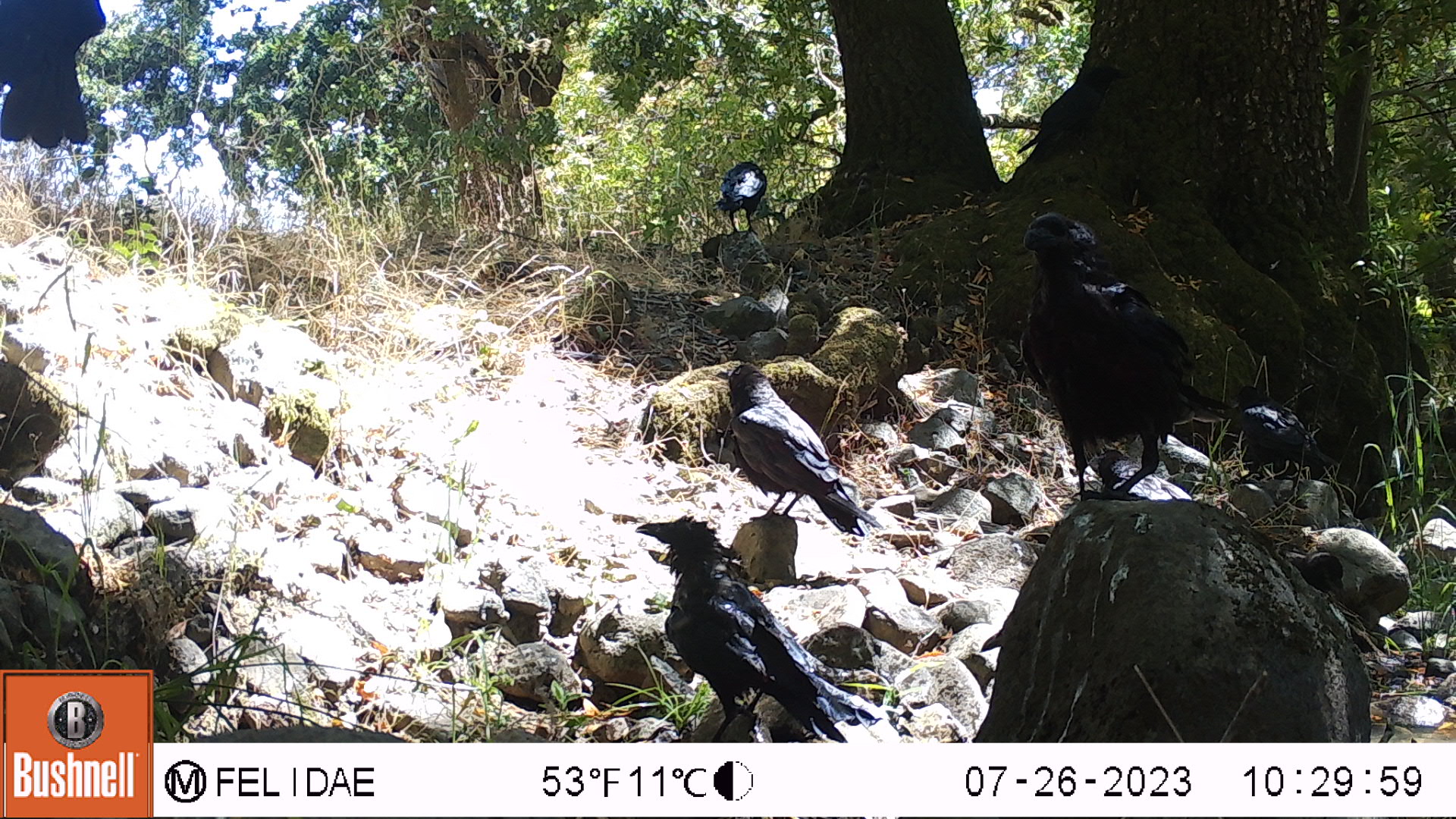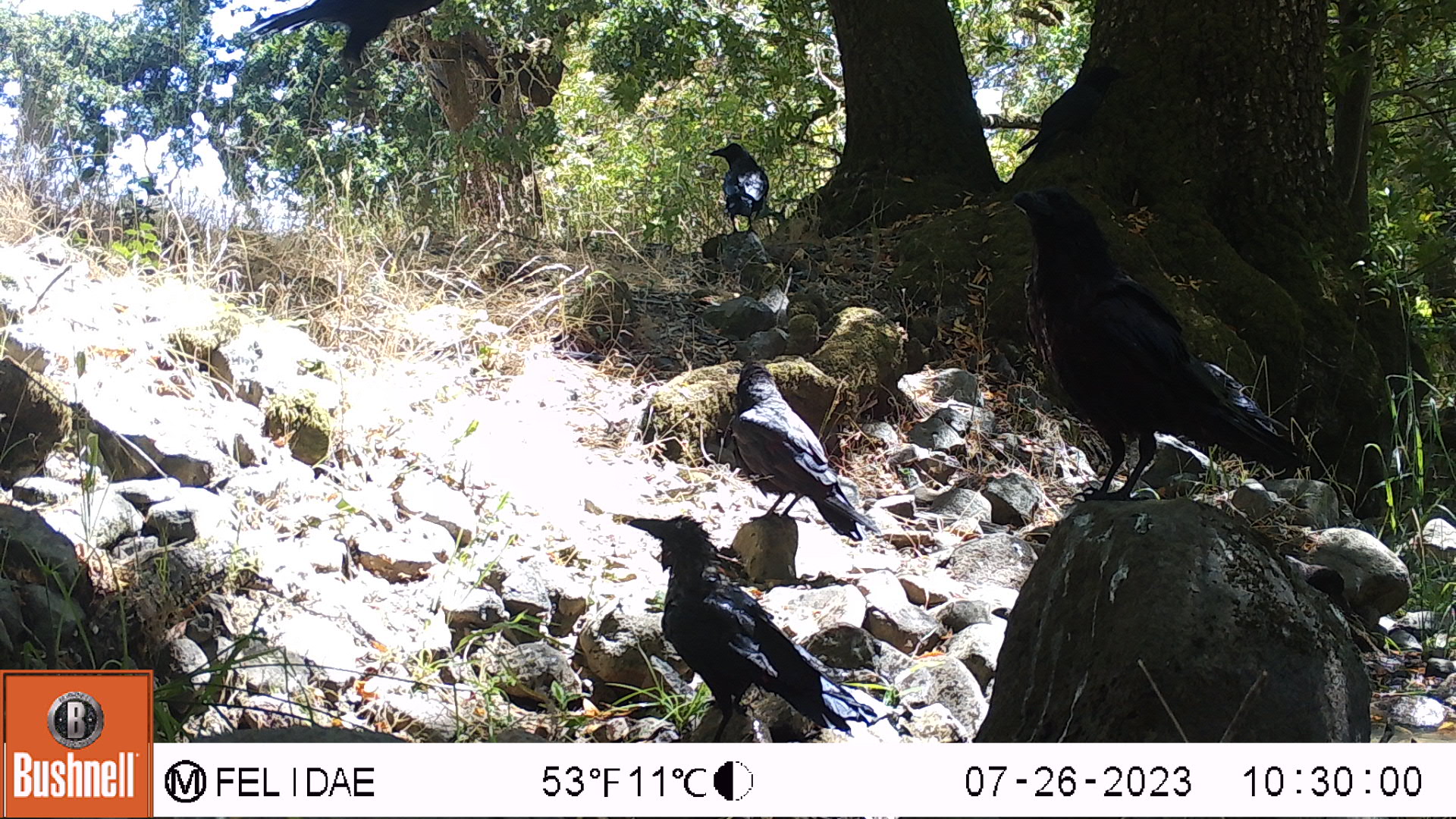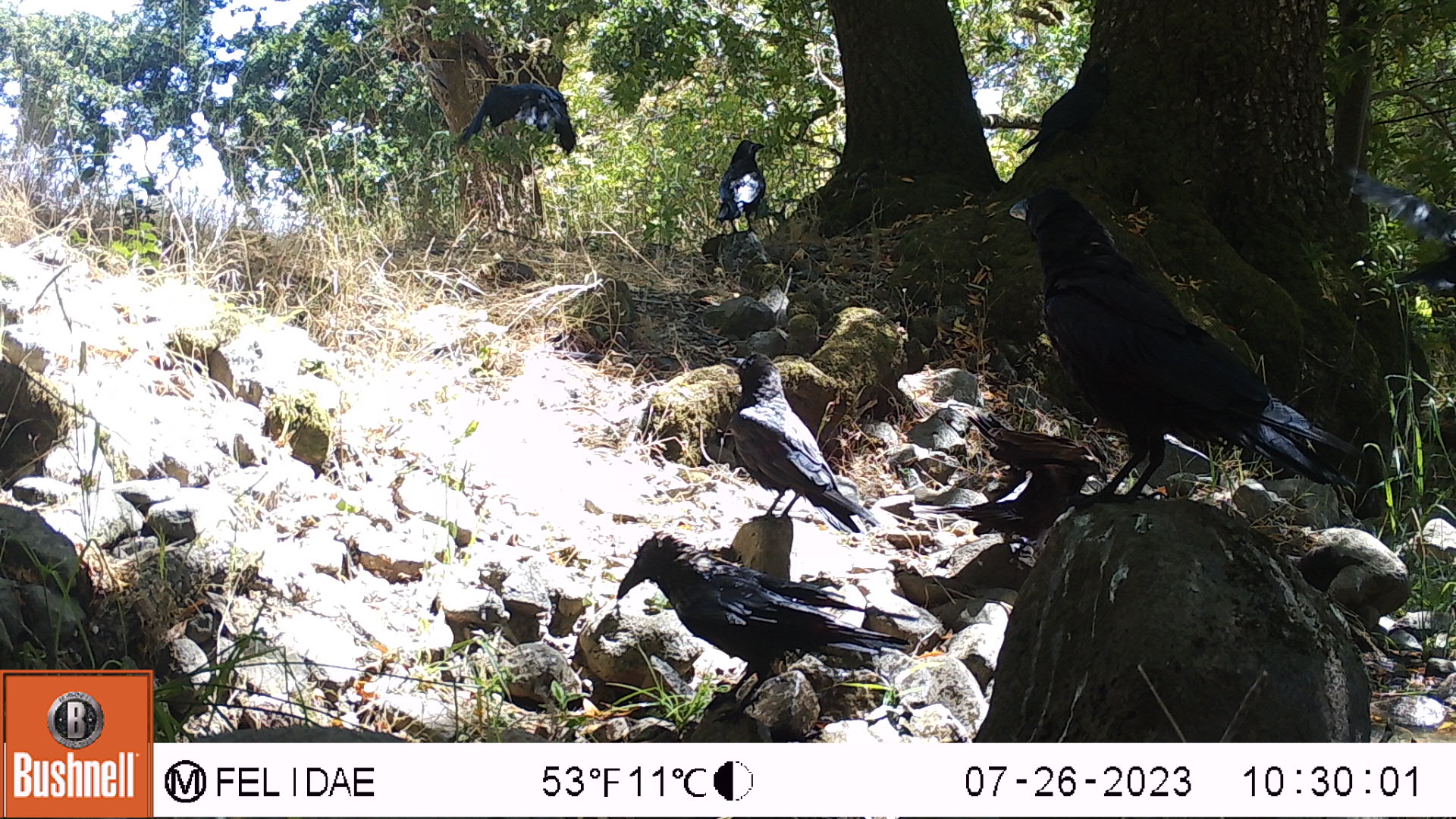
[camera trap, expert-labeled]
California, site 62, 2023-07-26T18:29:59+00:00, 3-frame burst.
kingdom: Animalia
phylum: Chordata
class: Aves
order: Passeriformes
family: Corvidae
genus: Corvus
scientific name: Corvus brachyrhynchos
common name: american crow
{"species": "american crow (Corvus brachyrhynchos)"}